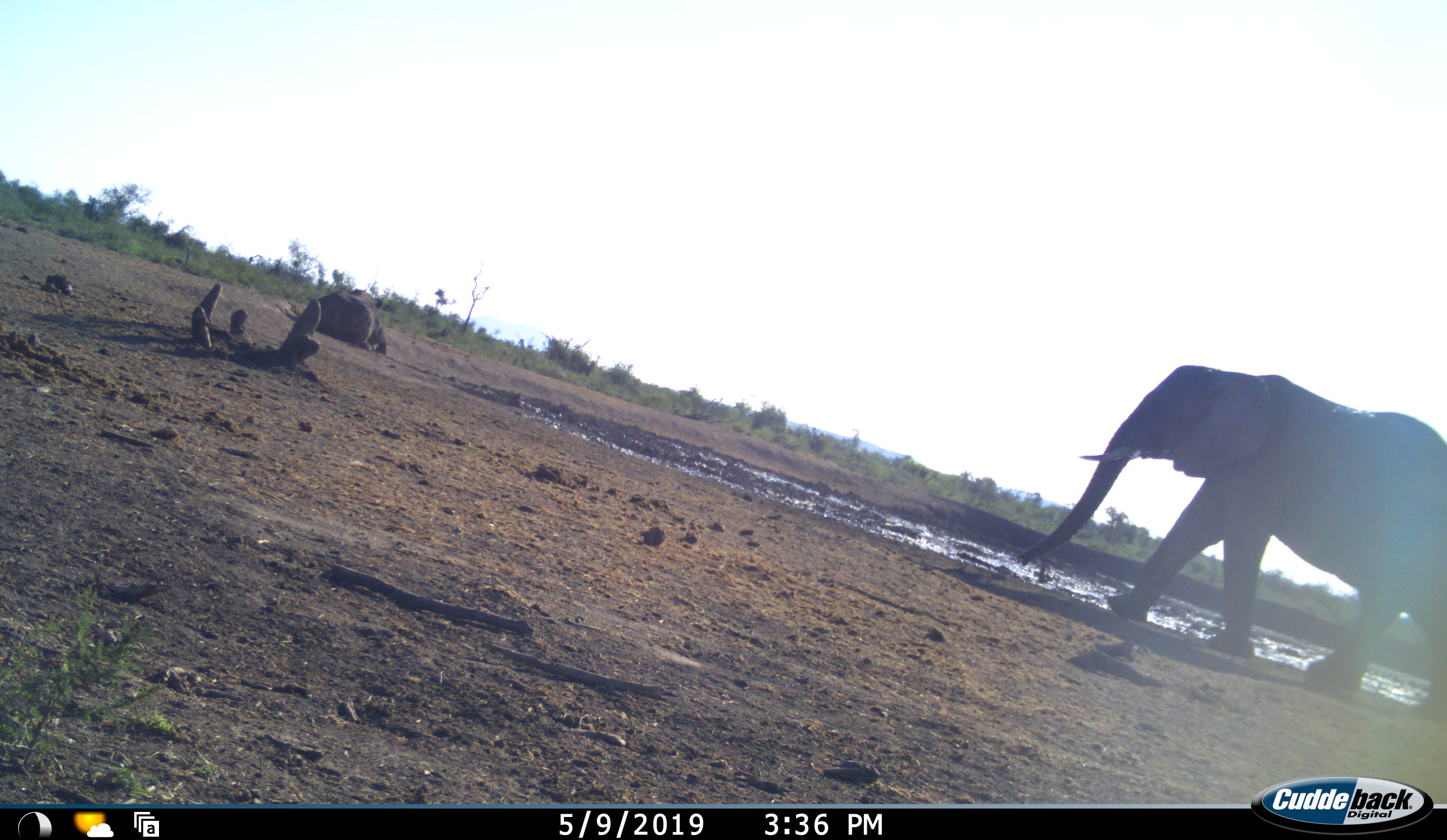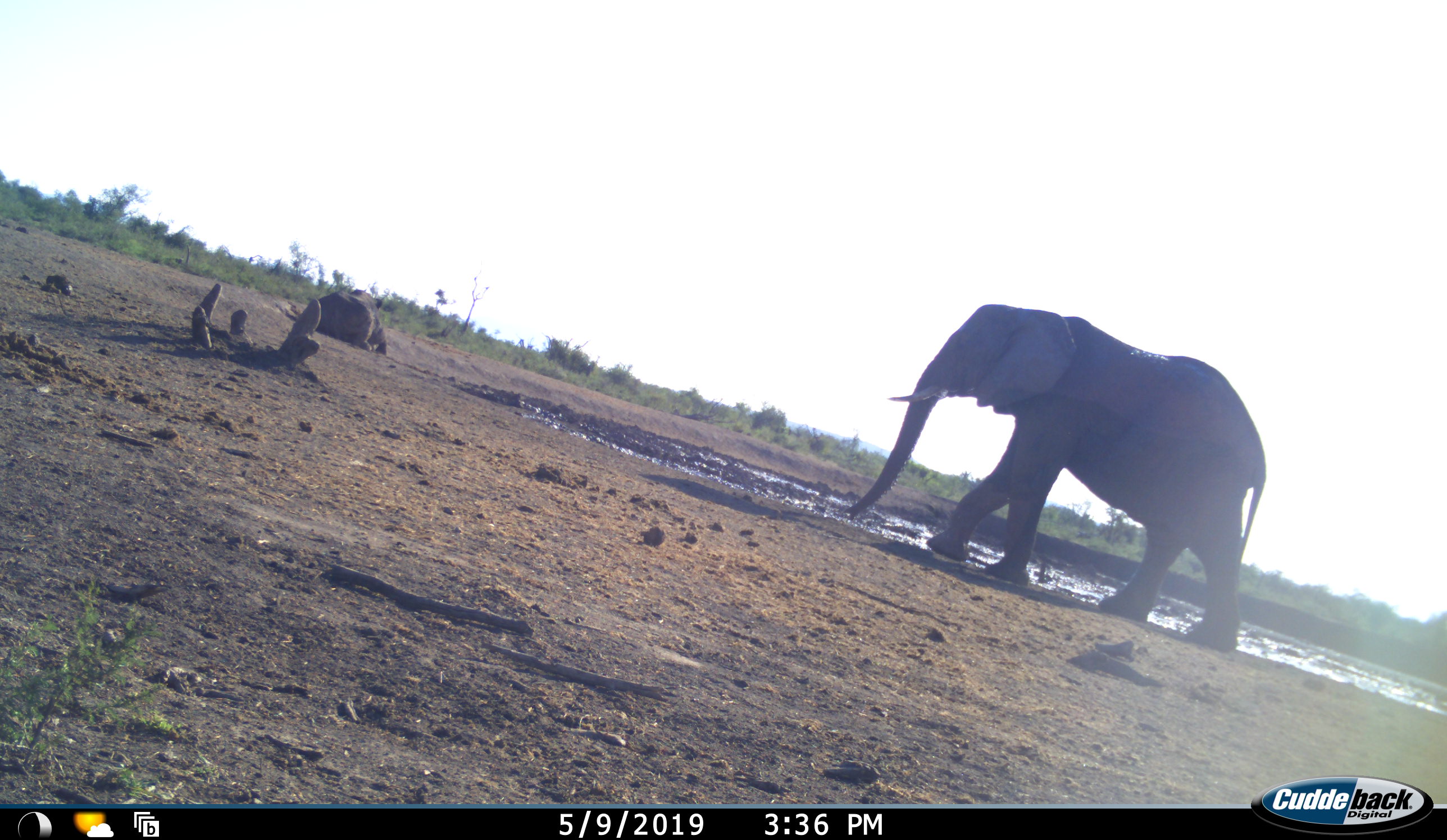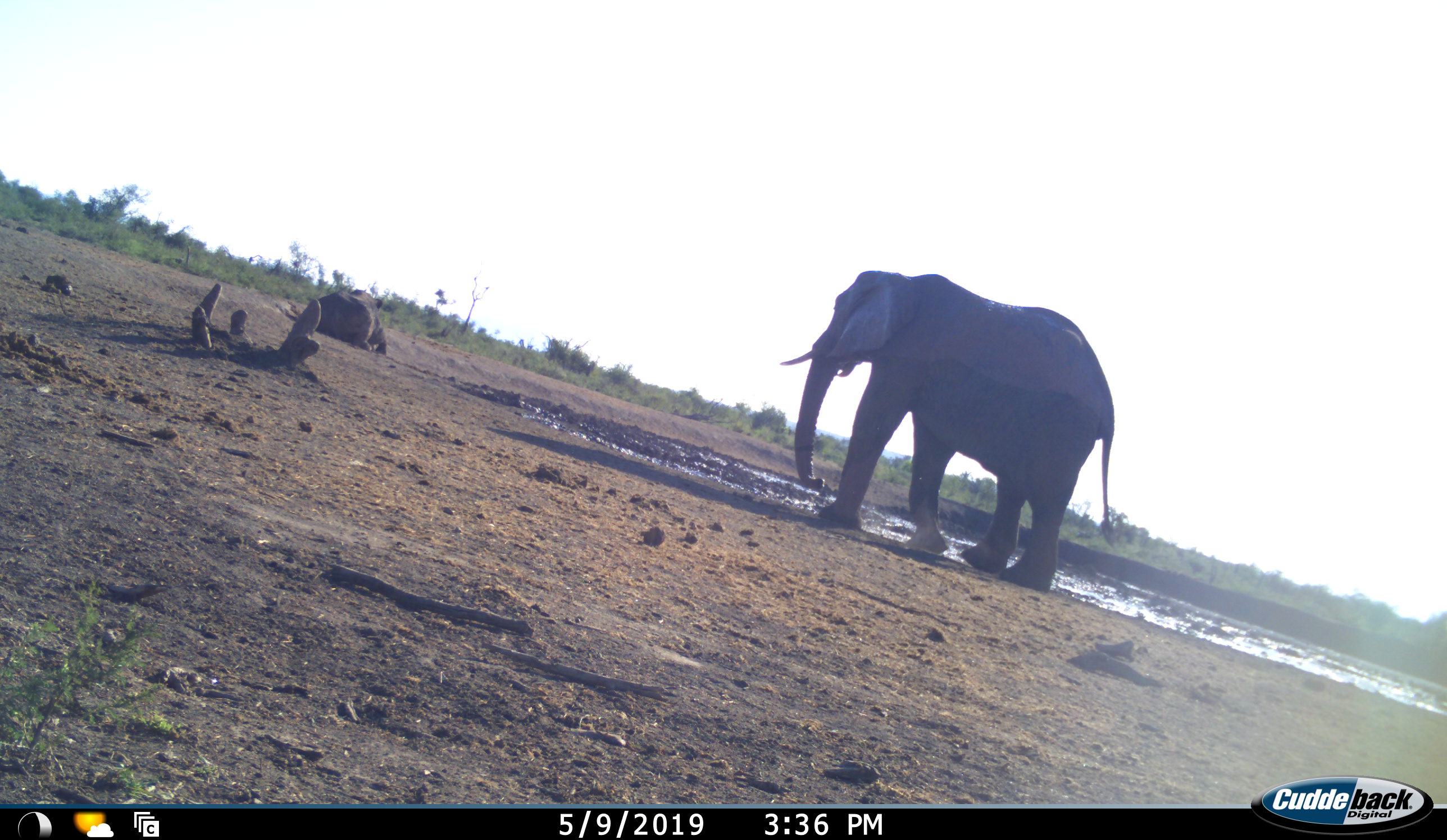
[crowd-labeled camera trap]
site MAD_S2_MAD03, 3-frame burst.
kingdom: Animalia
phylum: Chordata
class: Mammalia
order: Proboscidea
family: Elephantidae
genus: Loxodonta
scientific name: Loxodonta africana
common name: african bush elephant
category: elephant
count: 1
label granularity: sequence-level